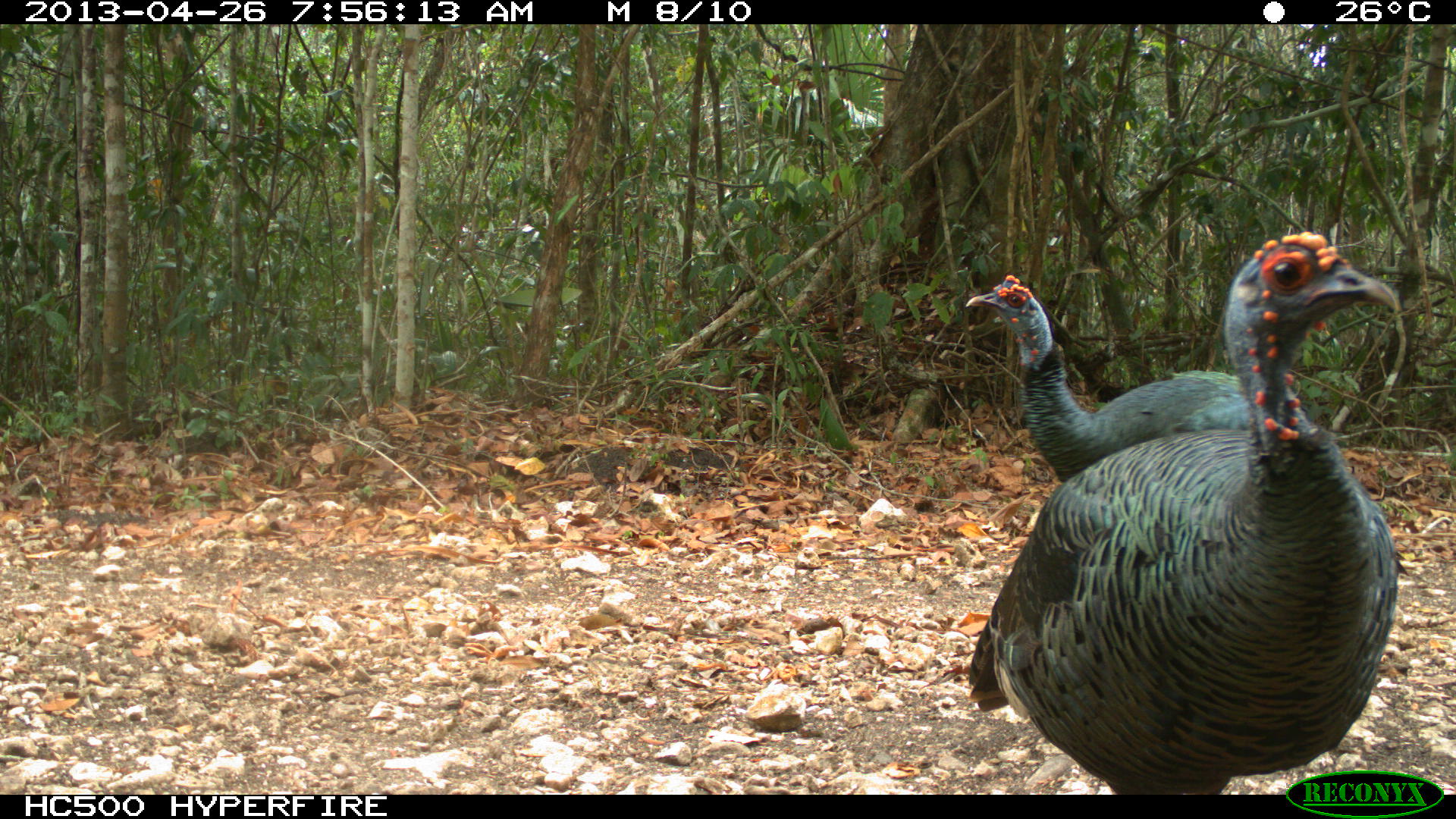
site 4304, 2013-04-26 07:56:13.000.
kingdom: Animalia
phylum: Chordata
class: Aves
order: Galliformes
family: Phasianidae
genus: Meleagris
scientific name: Meleagris ocellata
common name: ocellated turkey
Meleagris ocellata (ocellated turkey), count 3.